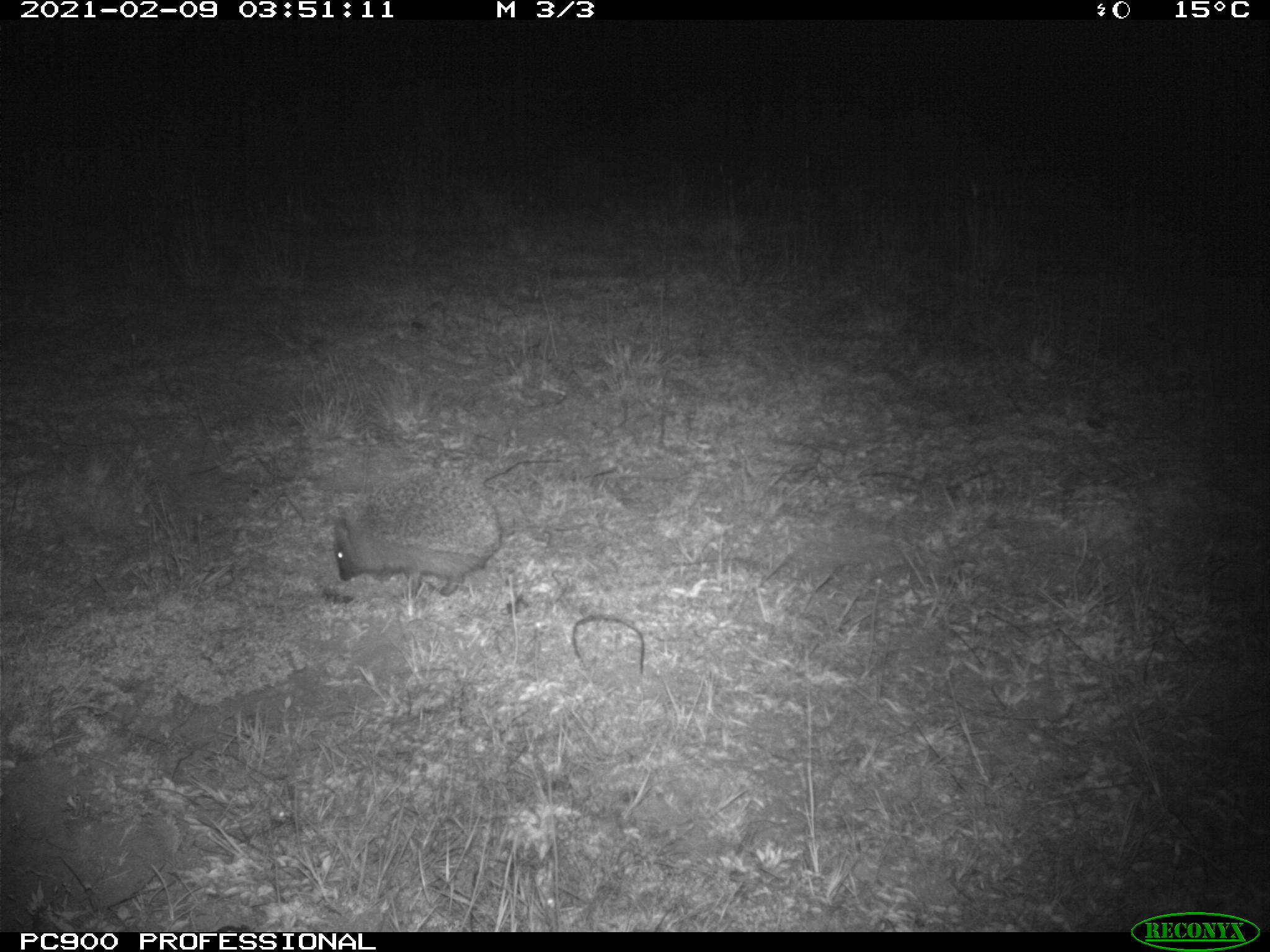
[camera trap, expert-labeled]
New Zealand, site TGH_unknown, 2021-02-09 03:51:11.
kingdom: Animalia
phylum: Chordata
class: Mammalia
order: Eulipotyphla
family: Erinaceidae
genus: Erinaceus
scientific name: Erinaceus europaeus europaeus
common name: european hedgehog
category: hedgehog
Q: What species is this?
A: Hedgehog (european hedgehog) (Erinaceus europaeus europaeus).